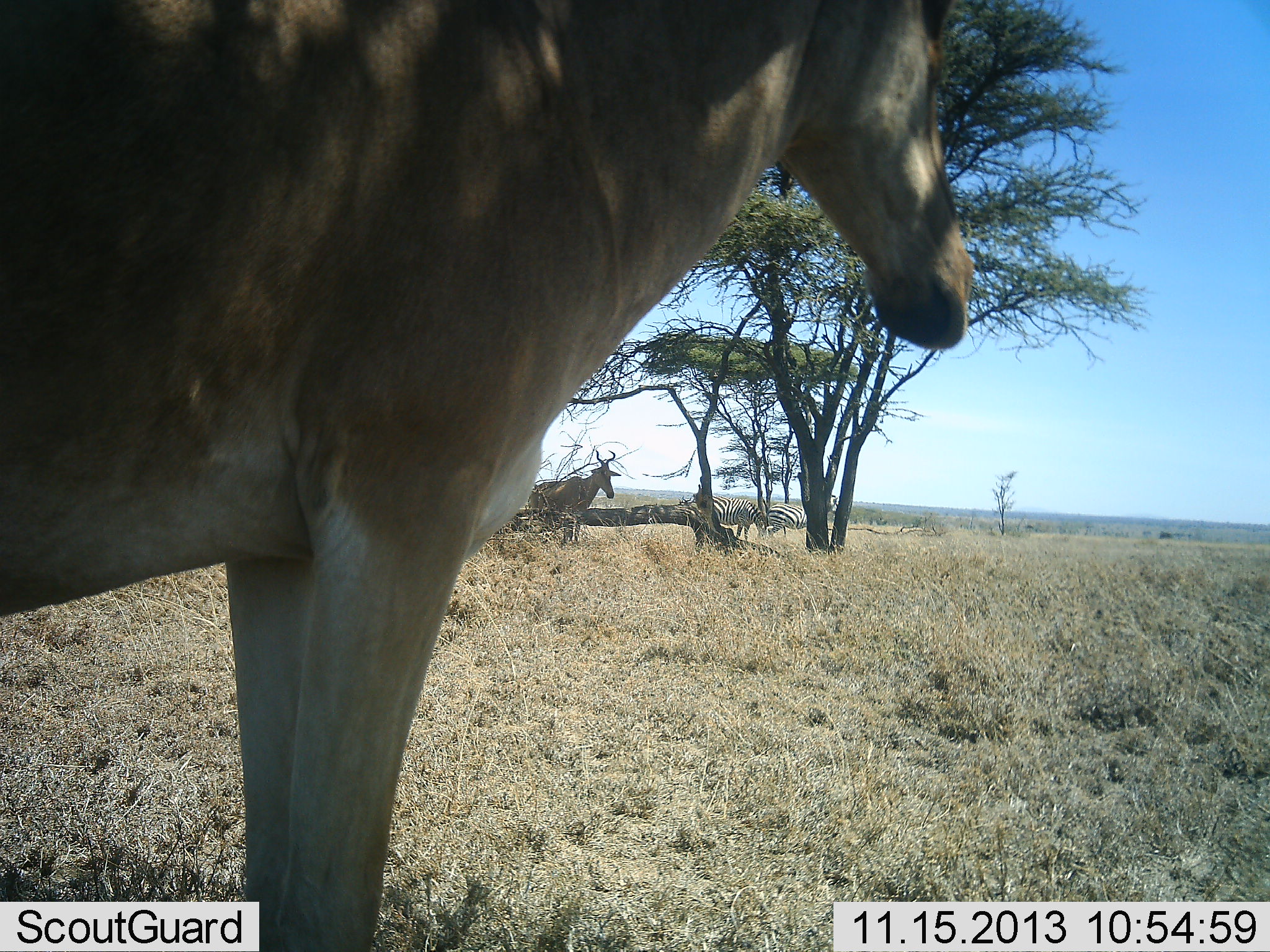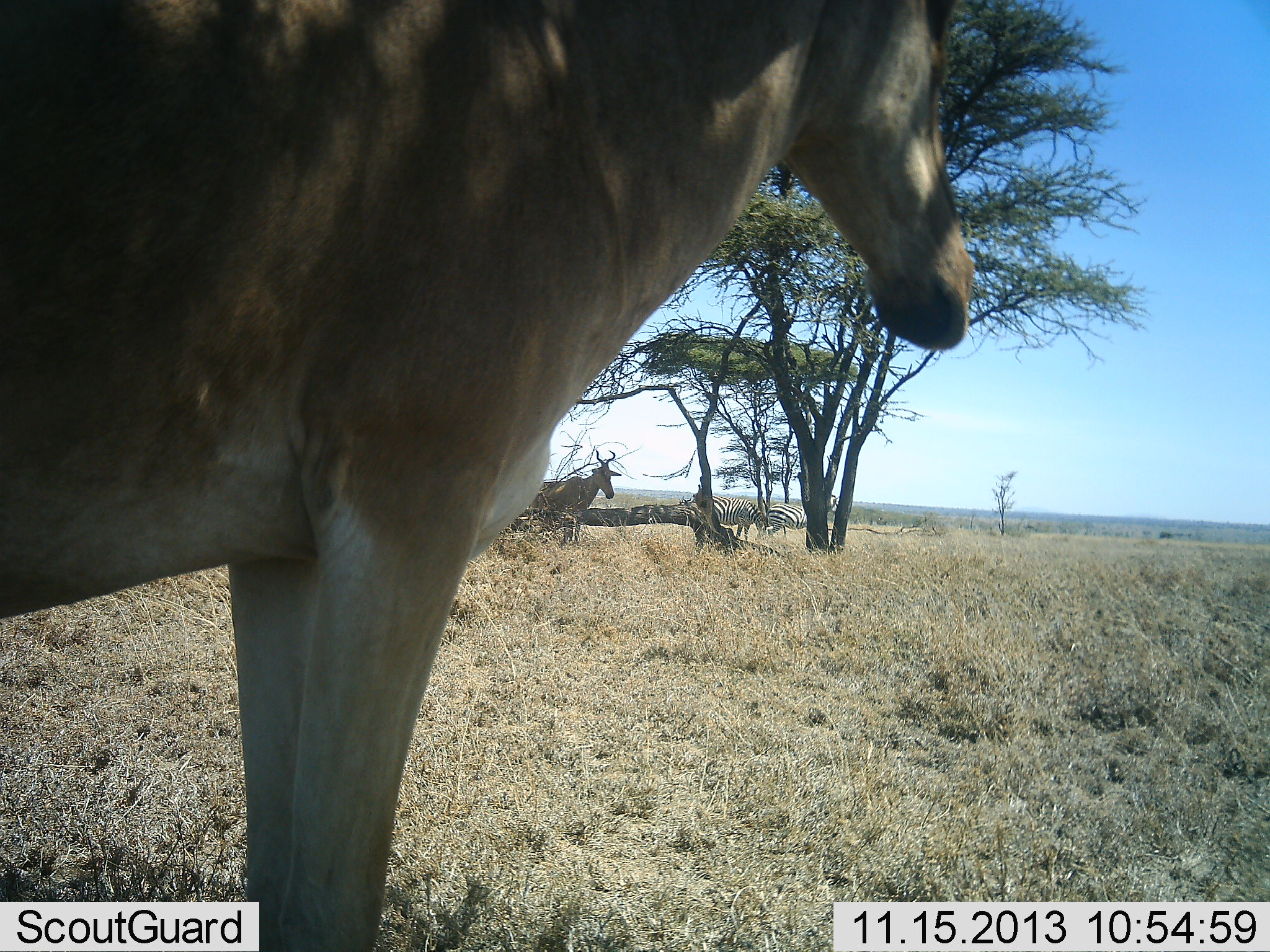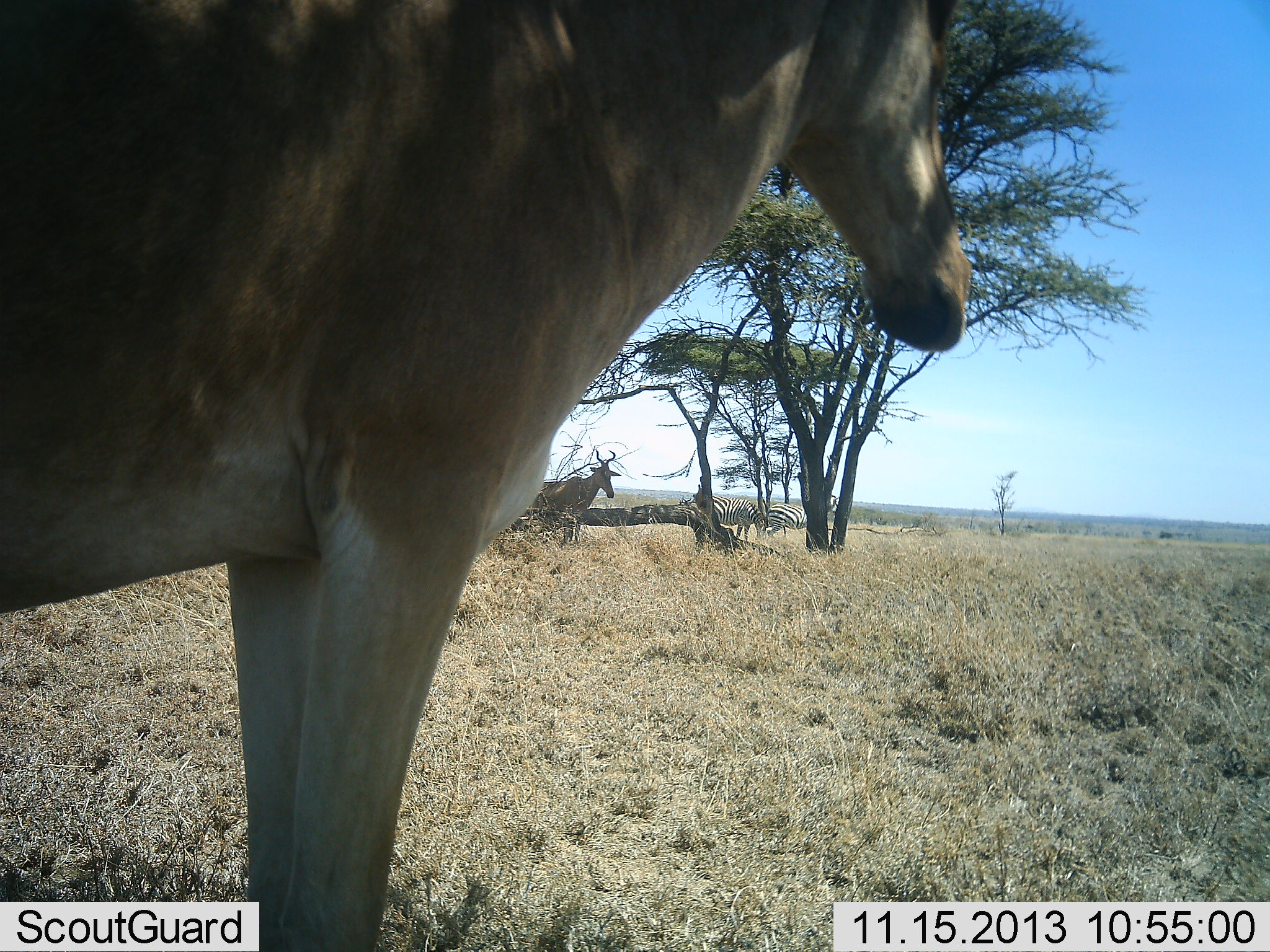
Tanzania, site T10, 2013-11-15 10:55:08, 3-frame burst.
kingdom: Animalia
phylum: Chordata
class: Mammalia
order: Artiodactyla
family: Bovidae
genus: Alcelaphus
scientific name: Alcelaphus buselaphus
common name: hartebeest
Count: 2.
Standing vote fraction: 93%.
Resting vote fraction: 7%.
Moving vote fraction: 0%.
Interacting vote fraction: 0%.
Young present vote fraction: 0%.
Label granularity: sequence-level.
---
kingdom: Animalia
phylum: Chordata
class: Mammalia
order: Perissodactyla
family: Equidae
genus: Equus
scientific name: Equus quagga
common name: plains zebra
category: zebra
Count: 2.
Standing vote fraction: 90%.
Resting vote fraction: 10%.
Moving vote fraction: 0%.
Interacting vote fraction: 0%.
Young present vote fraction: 0%.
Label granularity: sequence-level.